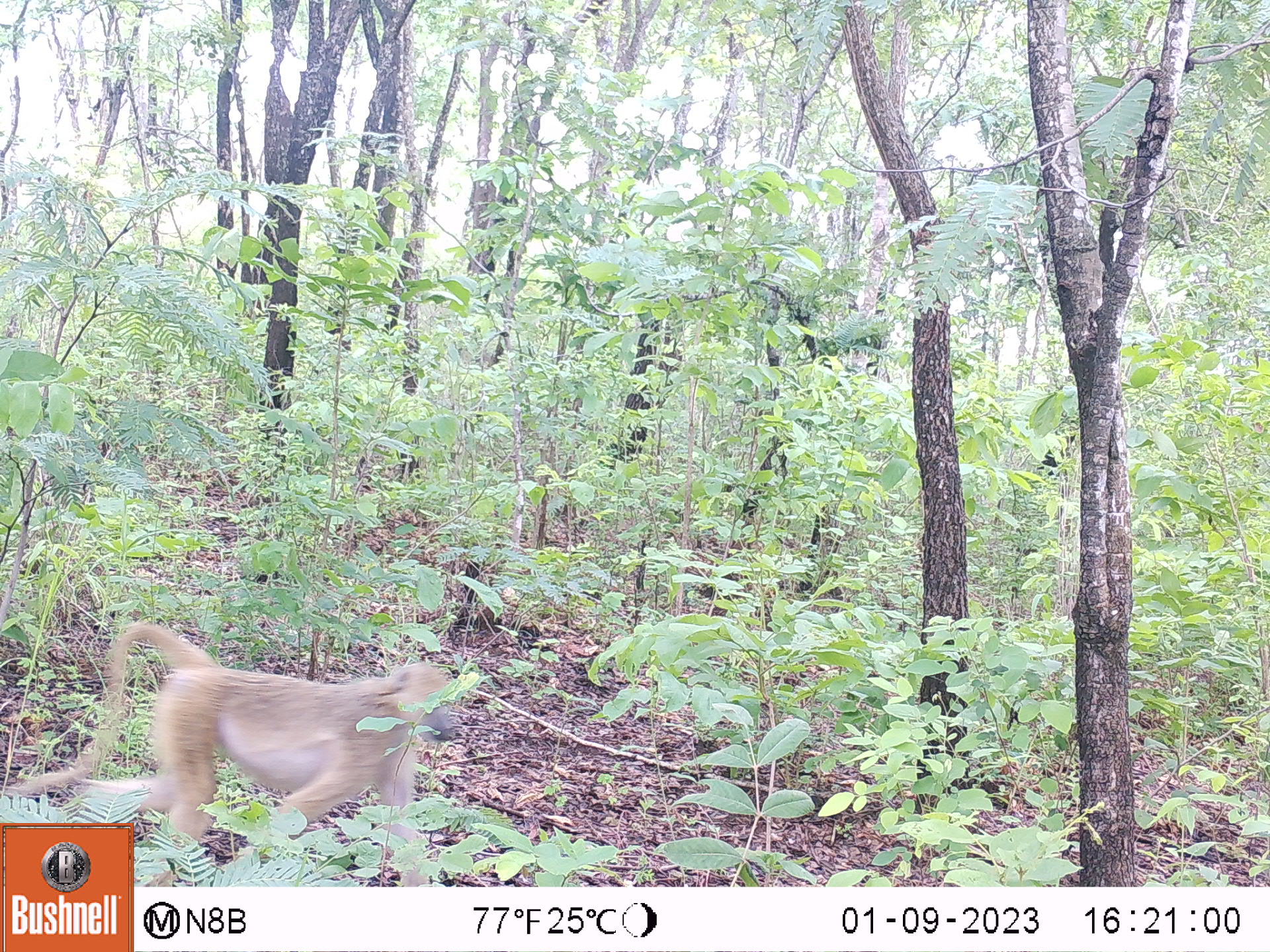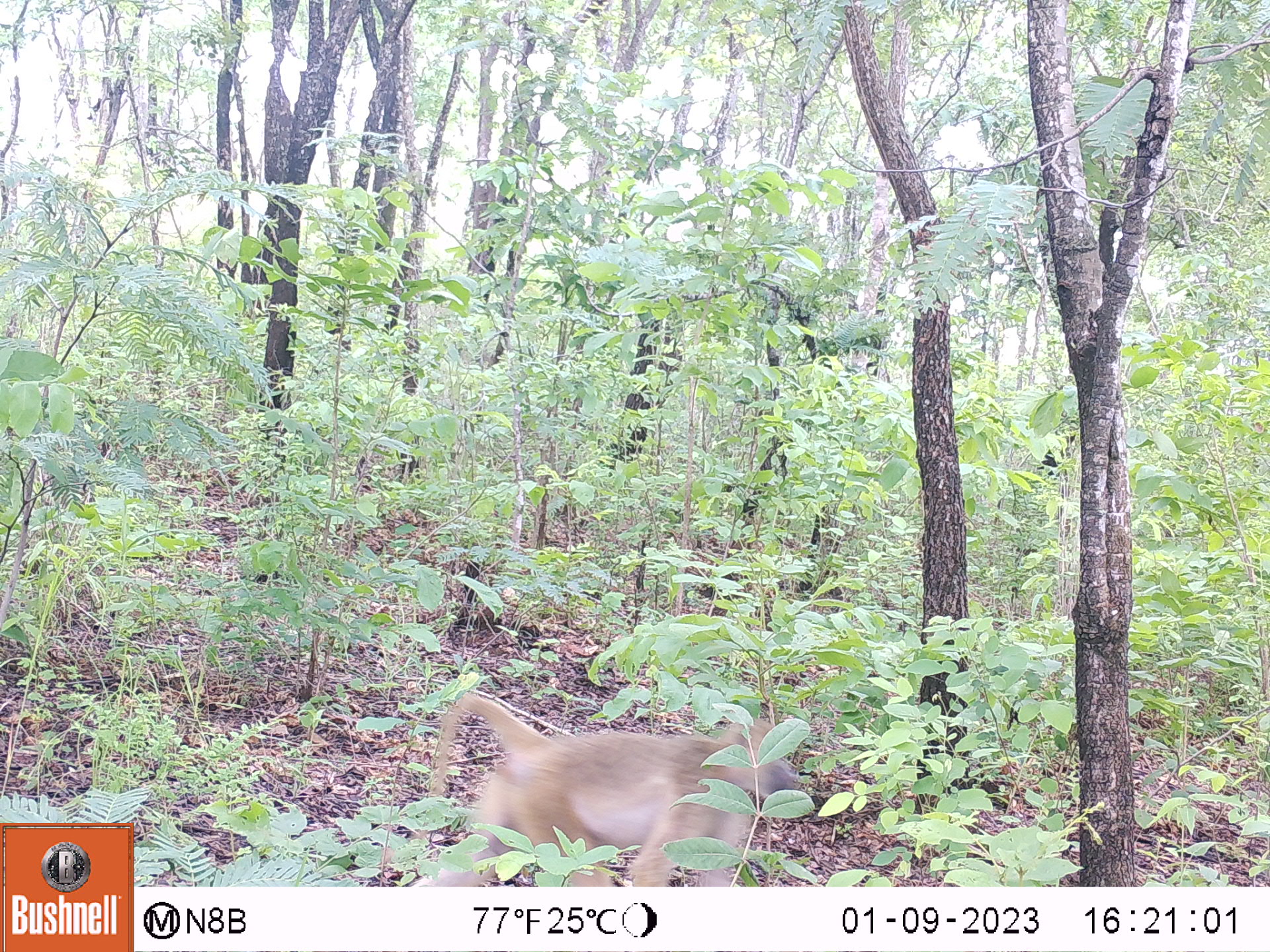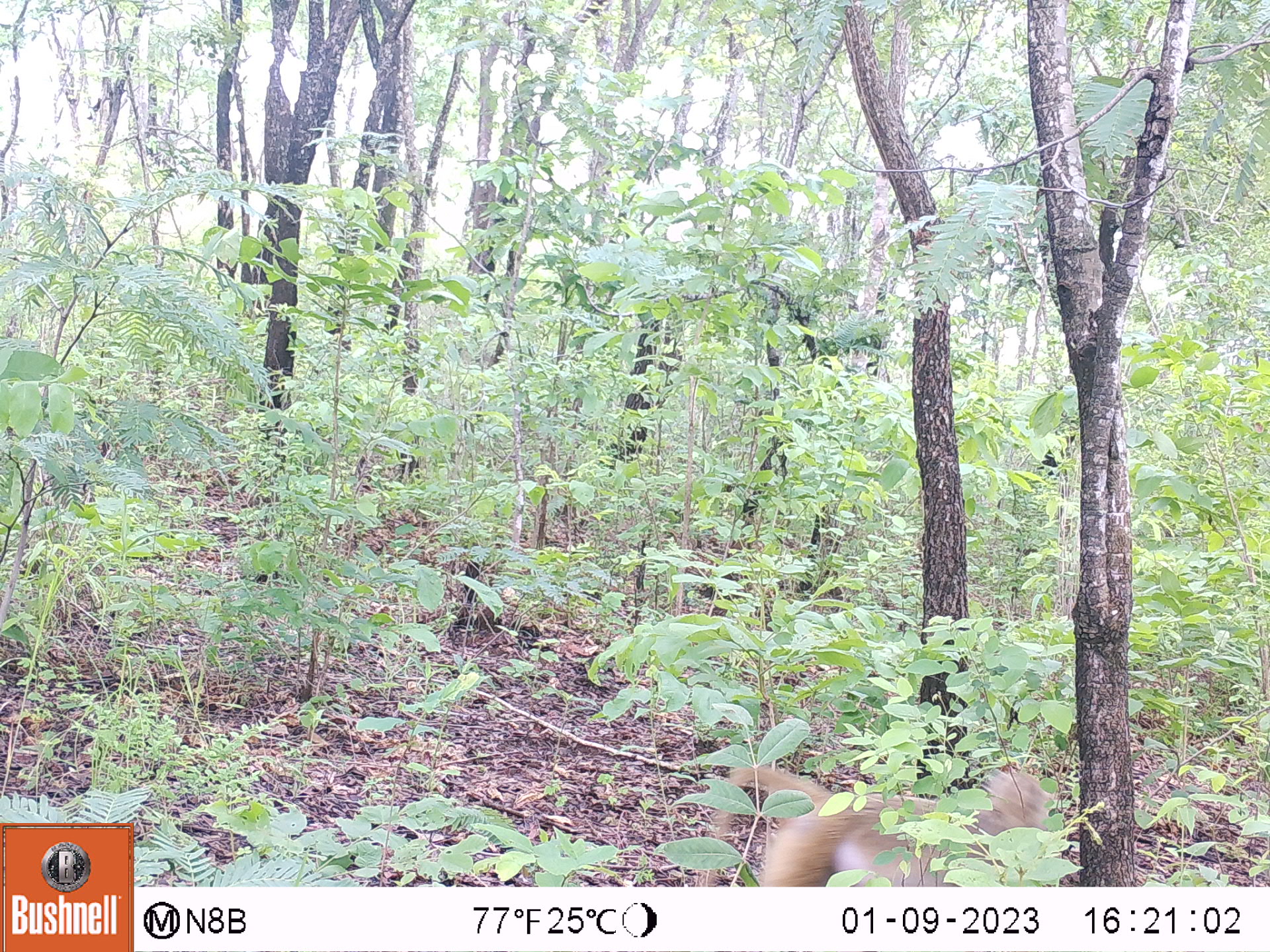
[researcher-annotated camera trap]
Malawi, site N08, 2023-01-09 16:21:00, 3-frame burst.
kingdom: Animalia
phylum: Chordata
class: Mammalia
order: Primates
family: Cercopithecidae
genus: Papio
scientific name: Papio cynocephalus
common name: yellow baboon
Yellow baboon (Papio cynocephalus), count 1.